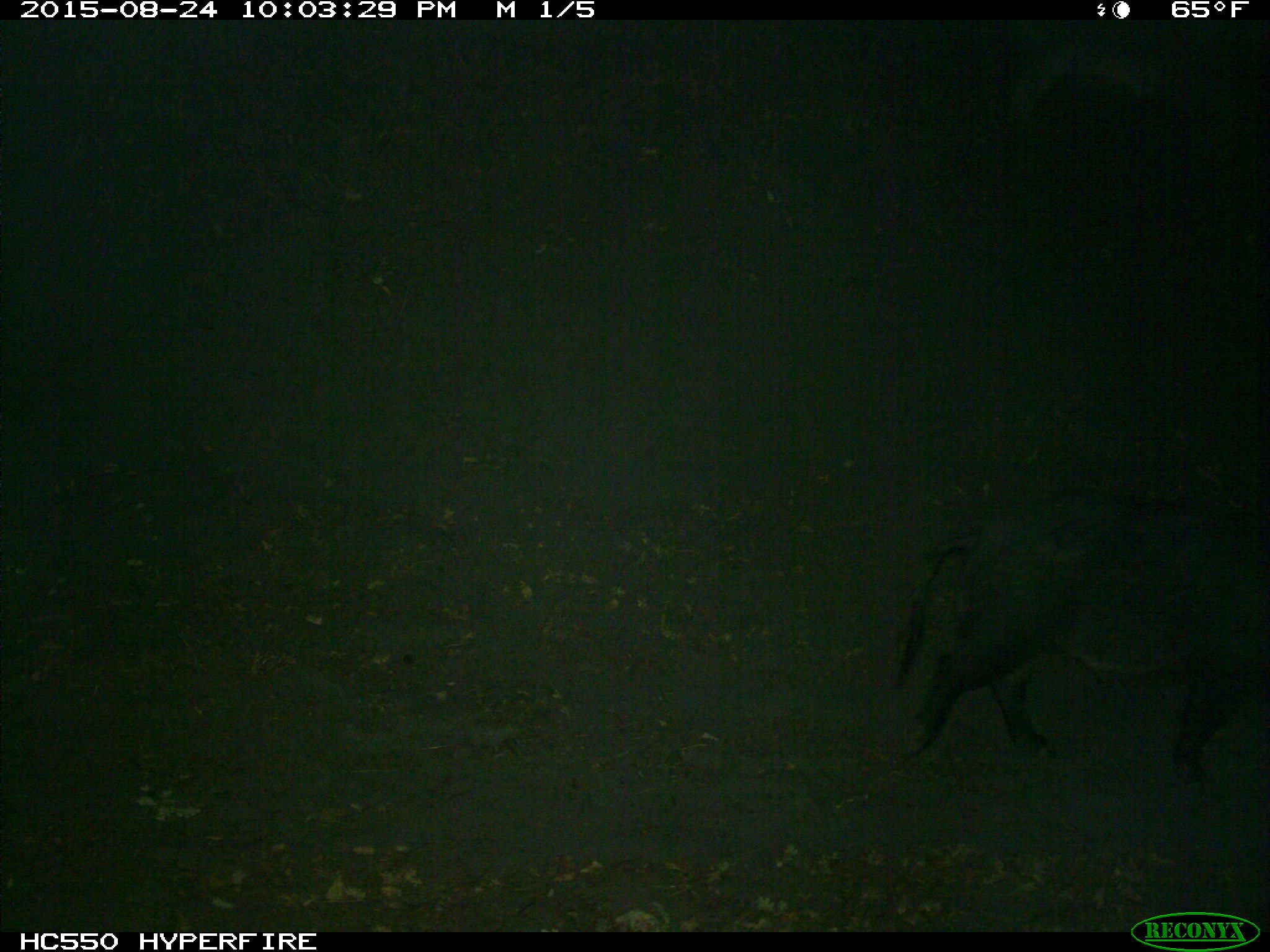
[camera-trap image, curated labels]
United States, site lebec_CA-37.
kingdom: Animalia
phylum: Chordata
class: Mammalia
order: Artiodactyla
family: Suidae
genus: Sus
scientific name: Sus scrofa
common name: wild boar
Sus scrofa (wild boar).